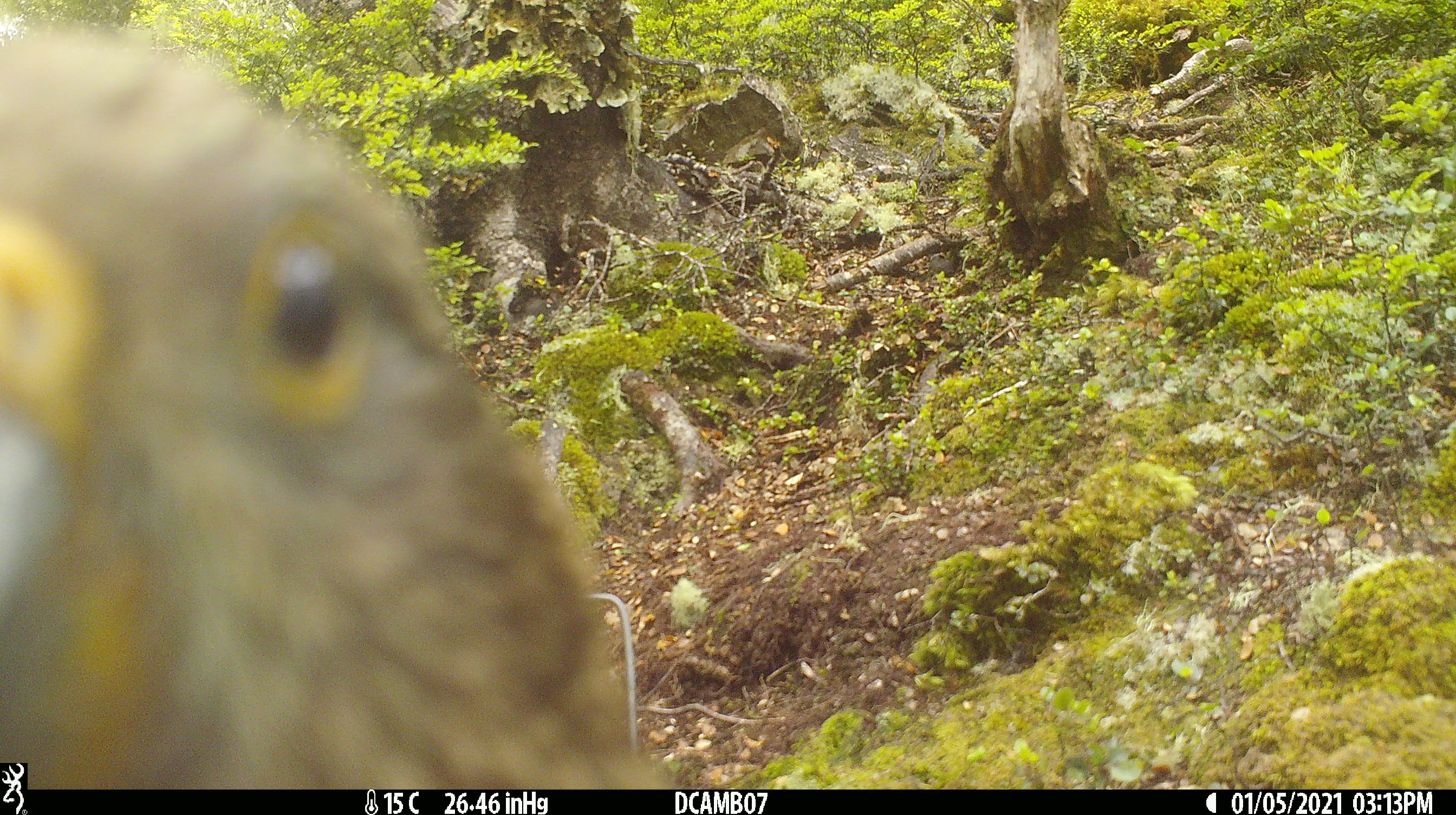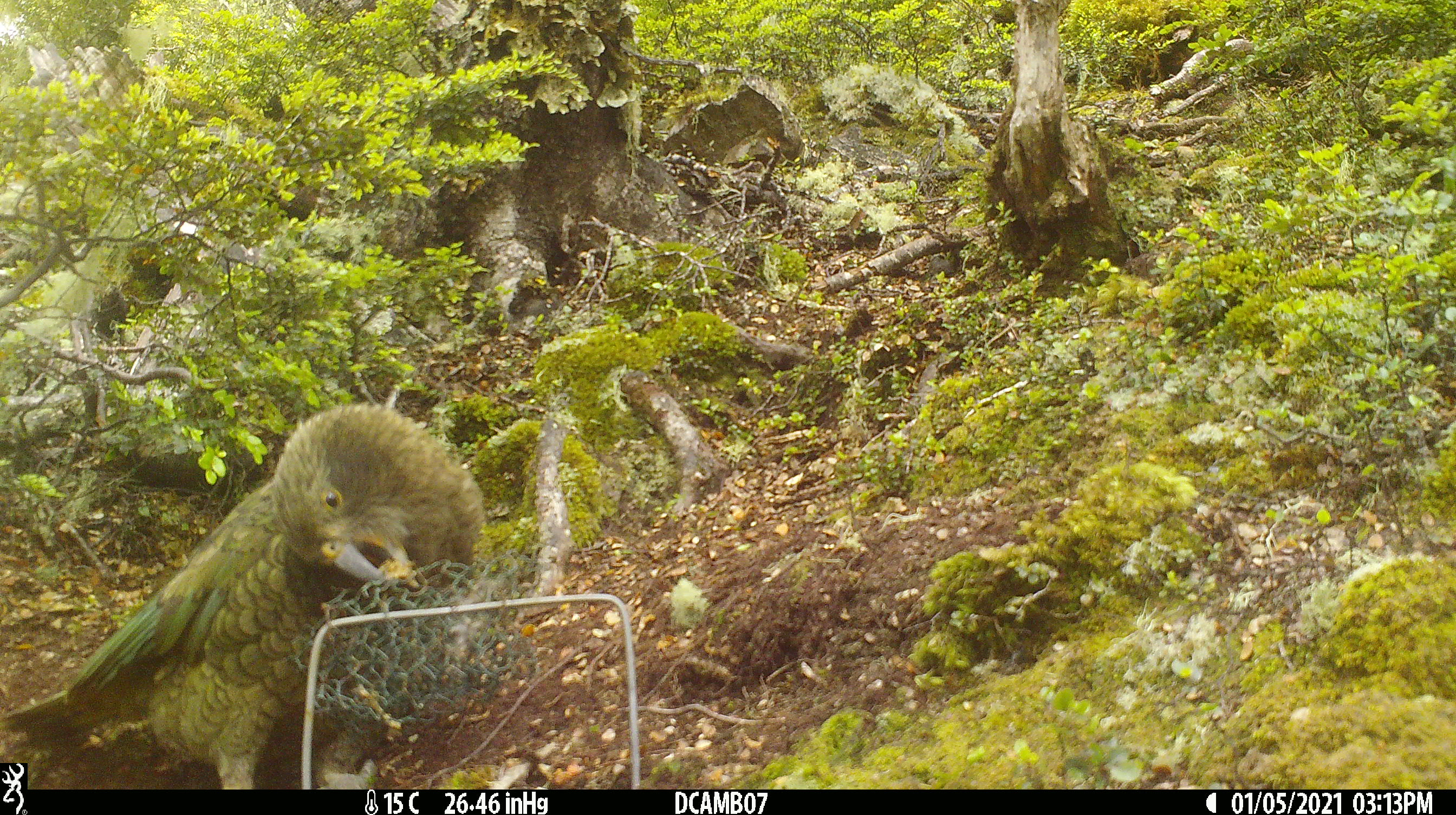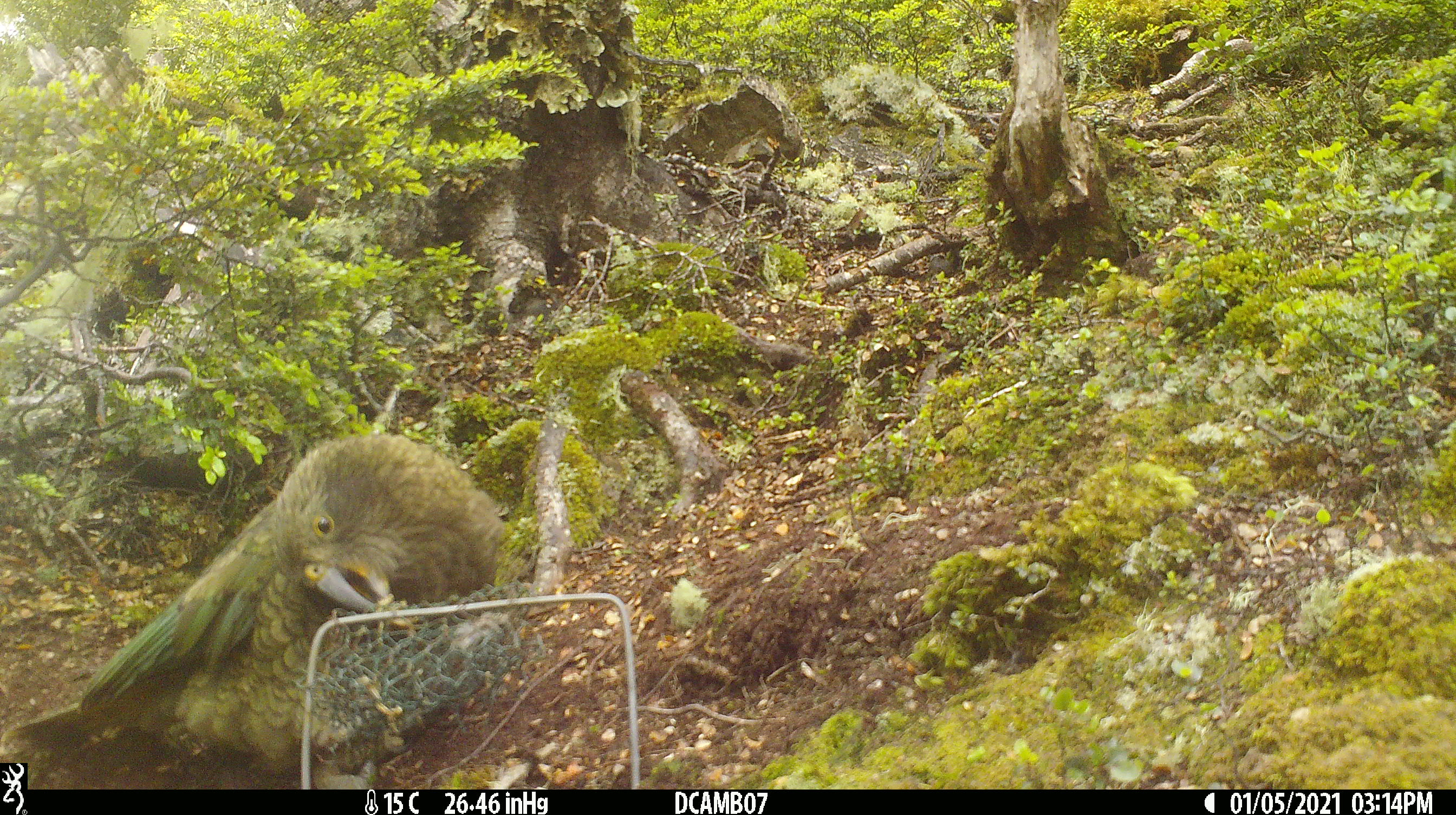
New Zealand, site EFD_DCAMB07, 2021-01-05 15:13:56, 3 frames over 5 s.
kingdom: Animalia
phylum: Chordata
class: Aves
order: Psittaciformes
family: Strigopidae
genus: Nestor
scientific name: Nestor notabilis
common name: kea